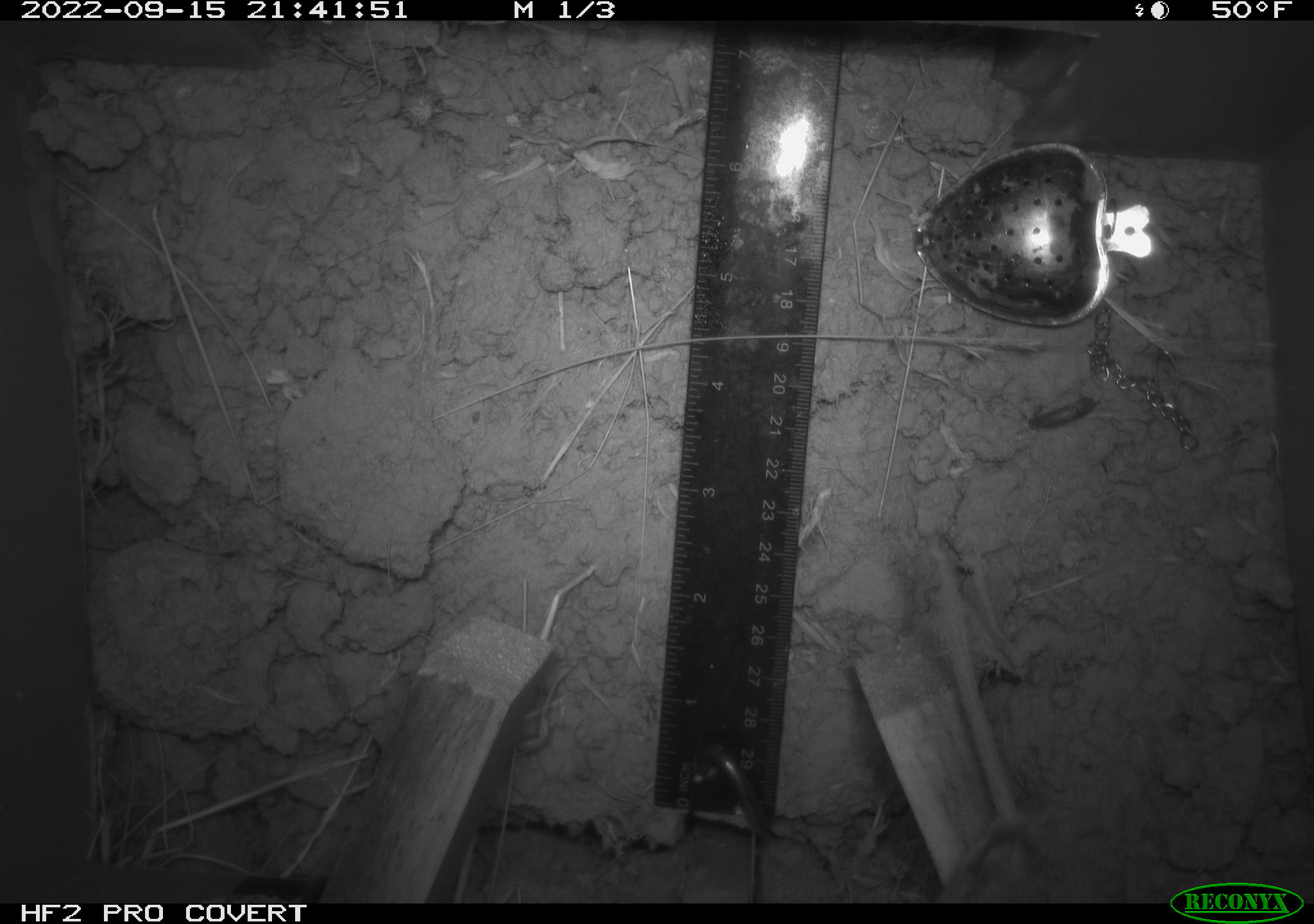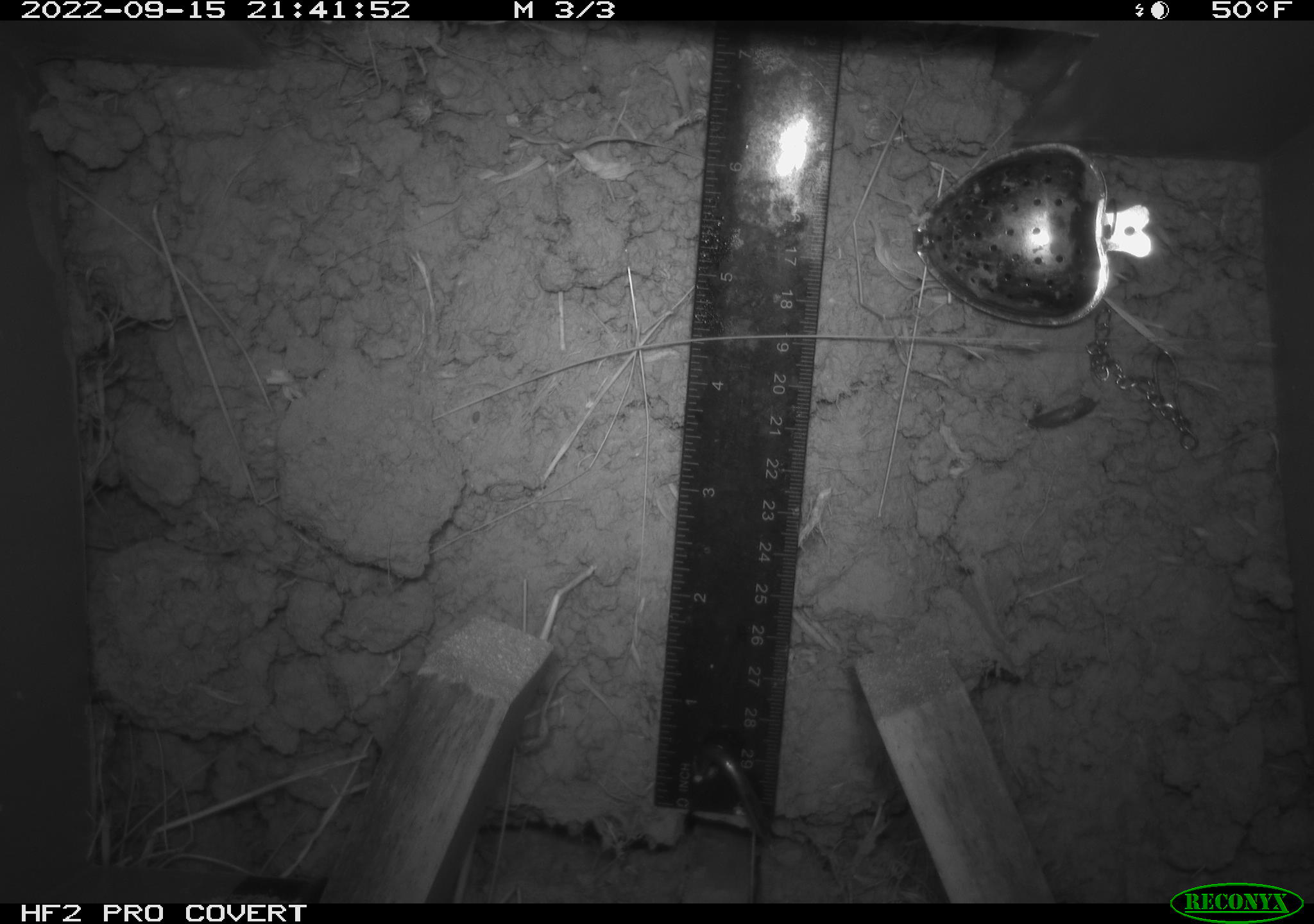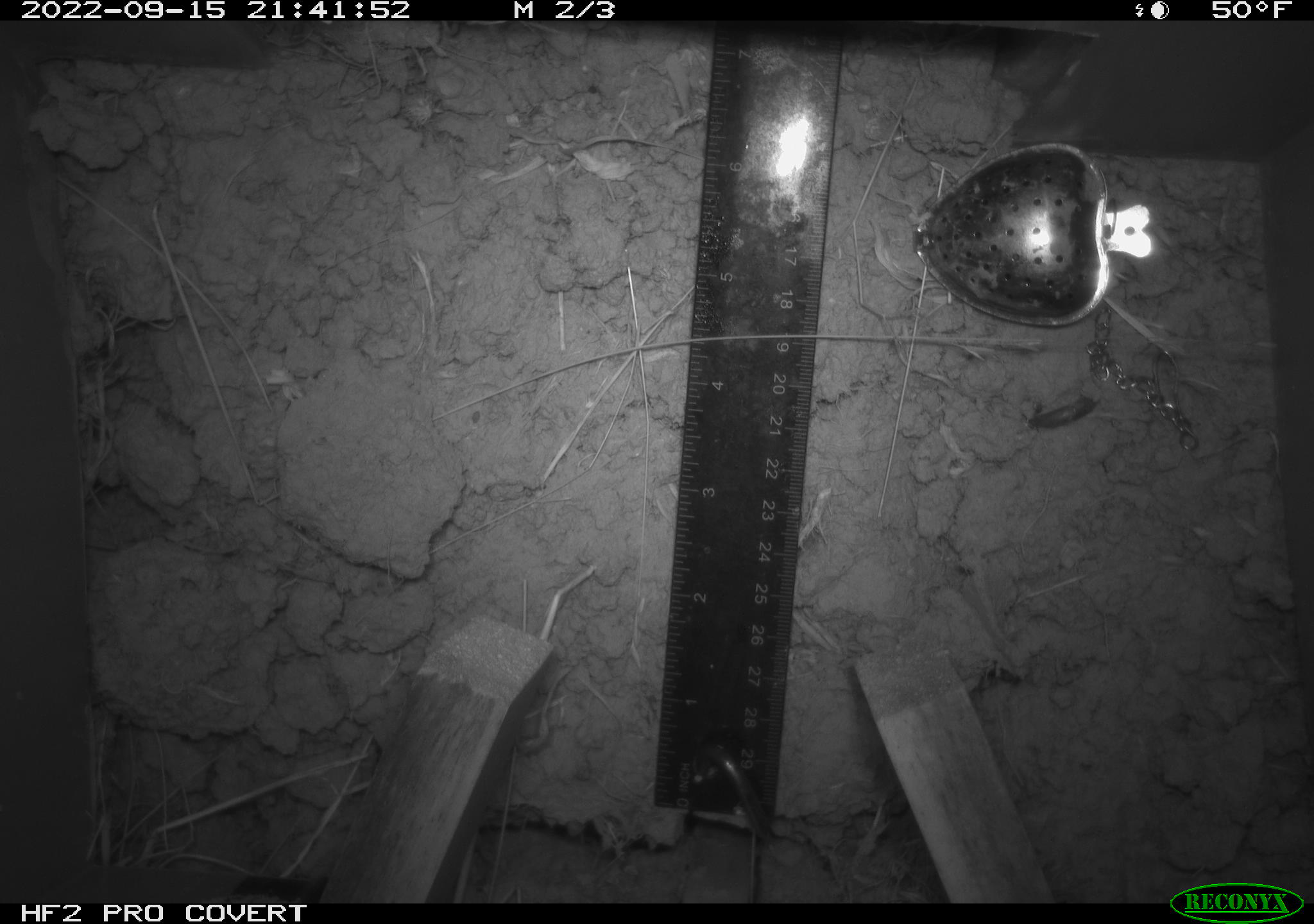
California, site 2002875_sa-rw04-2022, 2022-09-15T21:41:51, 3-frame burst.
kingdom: Animalia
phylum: Chordata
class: Mammalia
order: Rodentia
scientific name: Rodentia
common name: mouse species